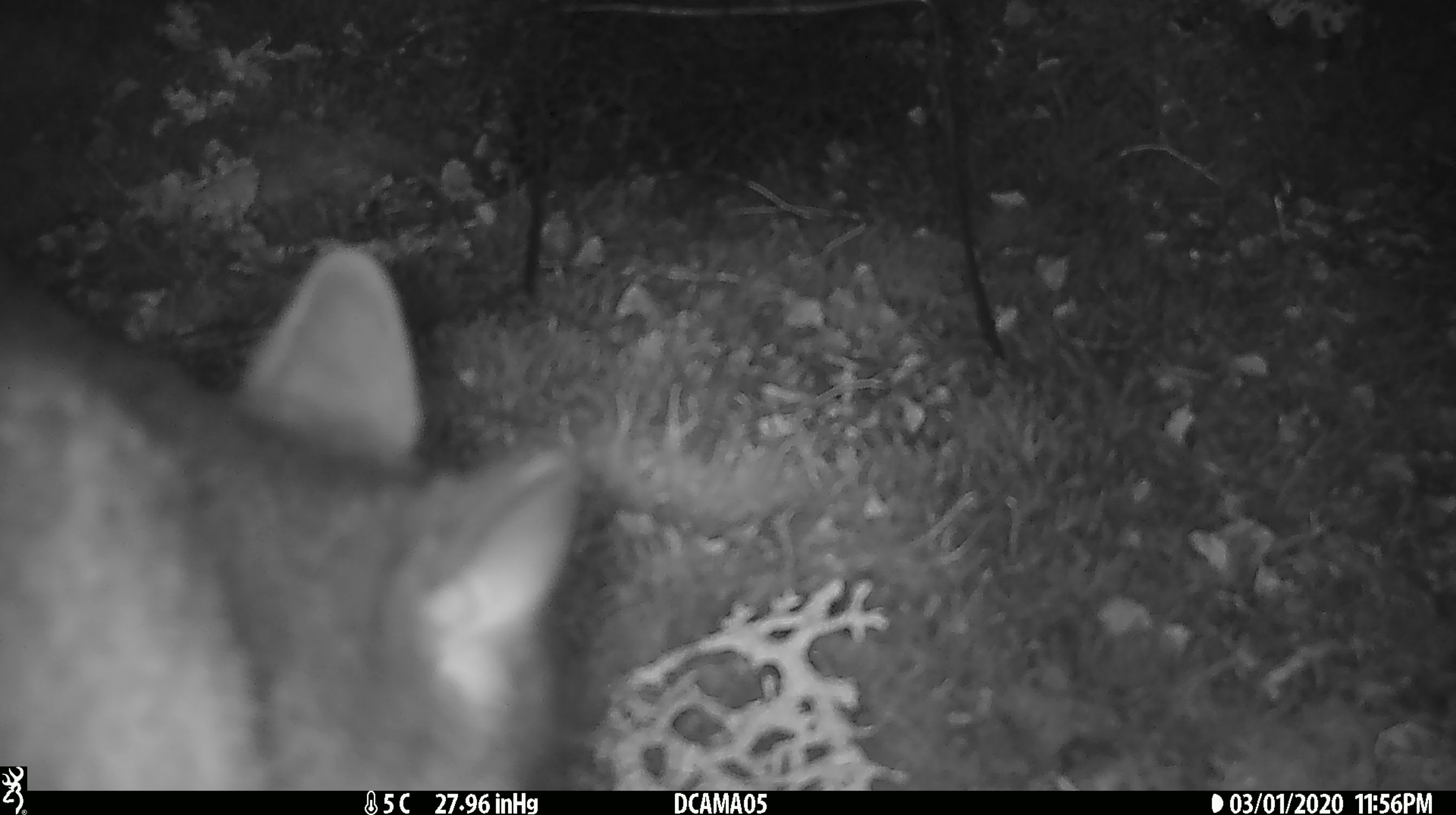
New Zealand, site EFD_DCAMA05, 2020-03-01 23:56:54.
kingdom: Animalia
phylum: Chordata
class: Mammalia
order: Diprotodontia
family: Phalangeridae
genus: Trichosurus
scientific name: Trichosurus vulpecula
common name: common brushtail possum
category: possum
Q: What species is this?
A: Possum (common brushtail possum) (Trichosurus vulpecula).